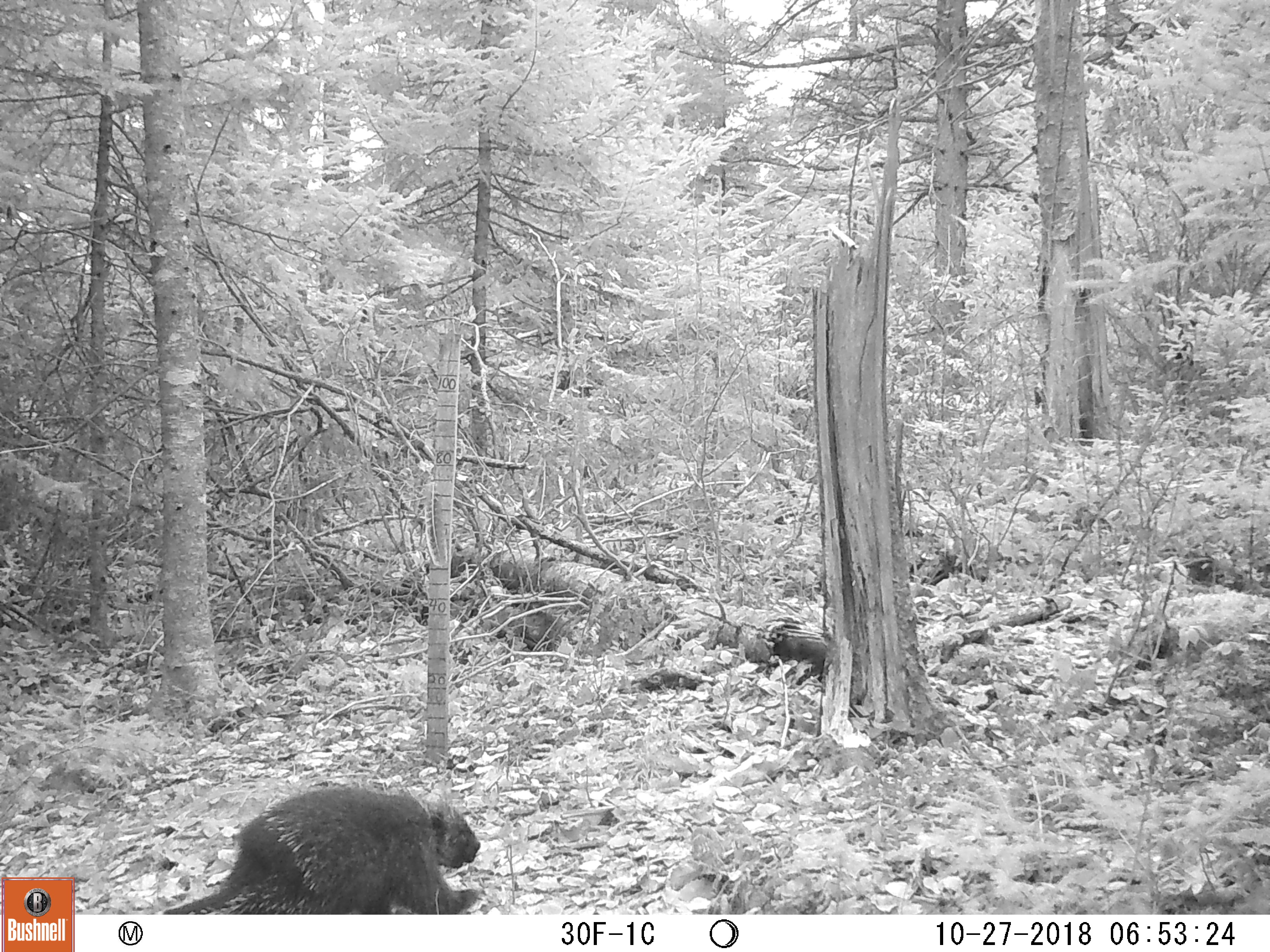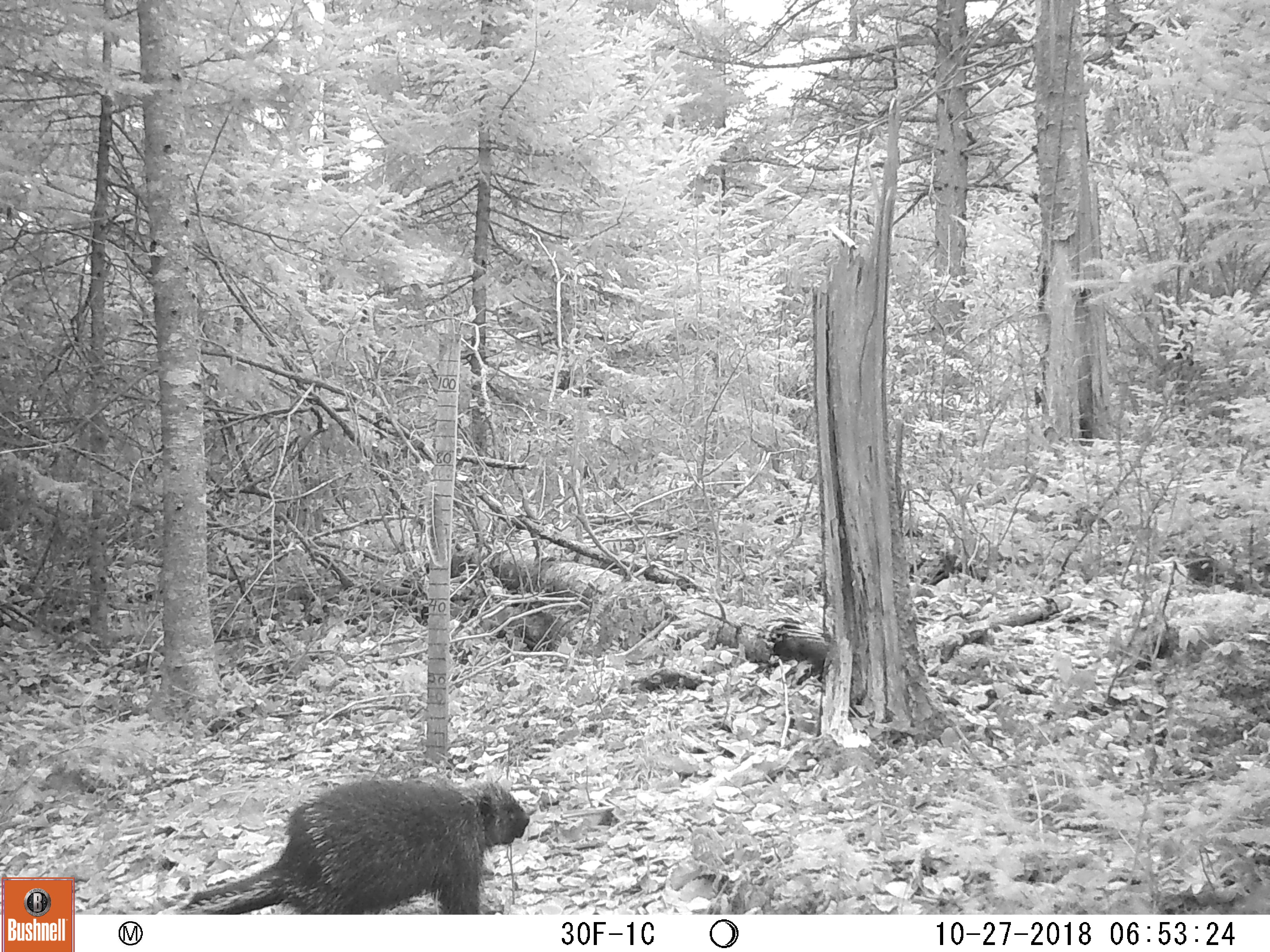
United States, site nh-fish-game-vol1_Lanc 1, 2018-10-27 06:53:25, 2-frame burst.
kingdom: Animalia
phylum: Chordata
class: Mammalia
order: Rodentia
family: Erethizontidae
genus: Erethizon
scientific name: Erethizon dorsatum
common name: porcupine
Porcupine (Erethizon dorsatum).